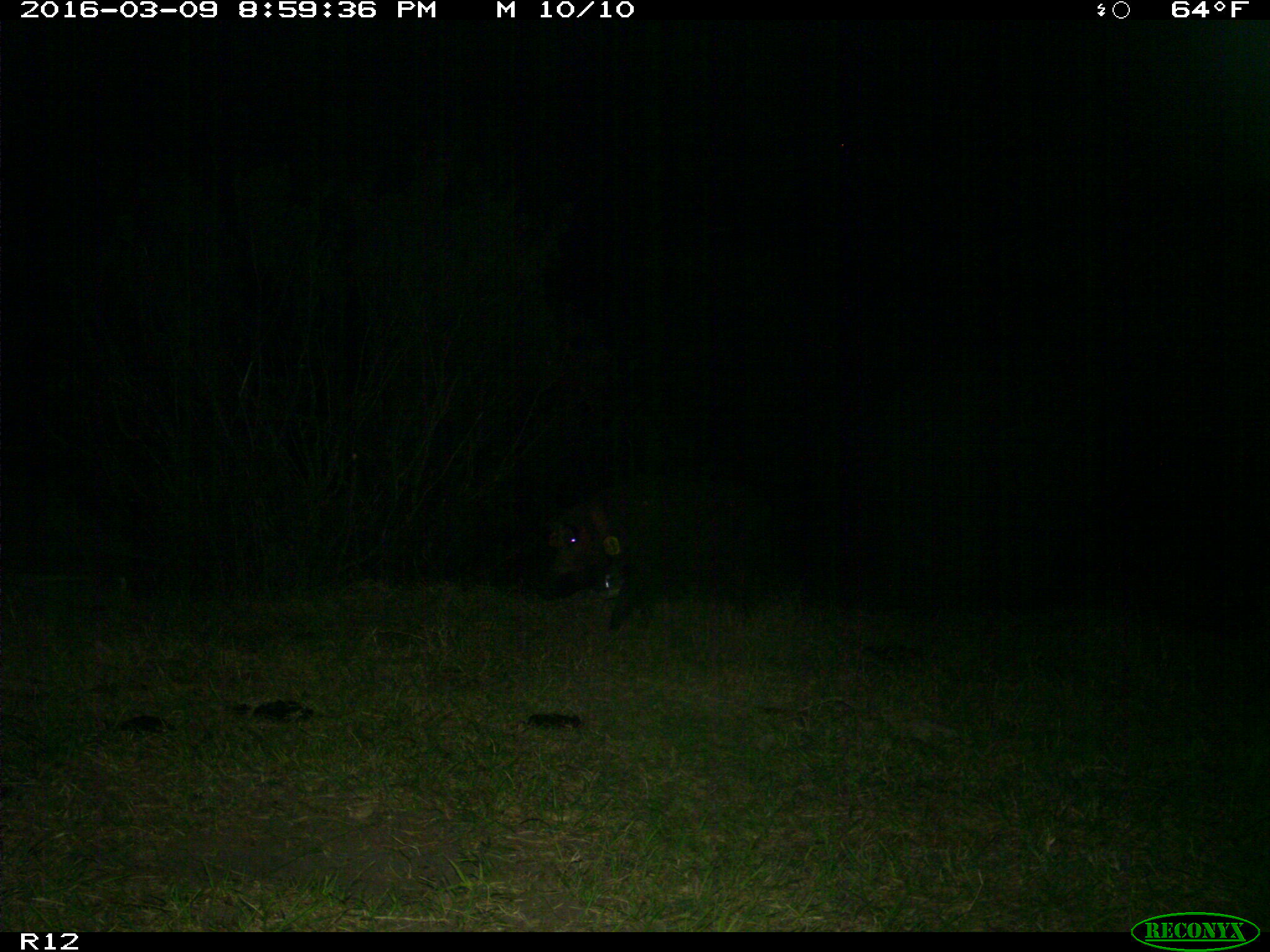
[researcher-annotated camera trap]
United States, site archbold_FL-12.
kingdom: Animalia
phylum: Chordata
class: Mammalia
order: Artiodactyla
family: Suidae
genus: Sus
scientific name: Sus scrofa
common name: wild boar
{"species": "Sus scrofa (wild boar)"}